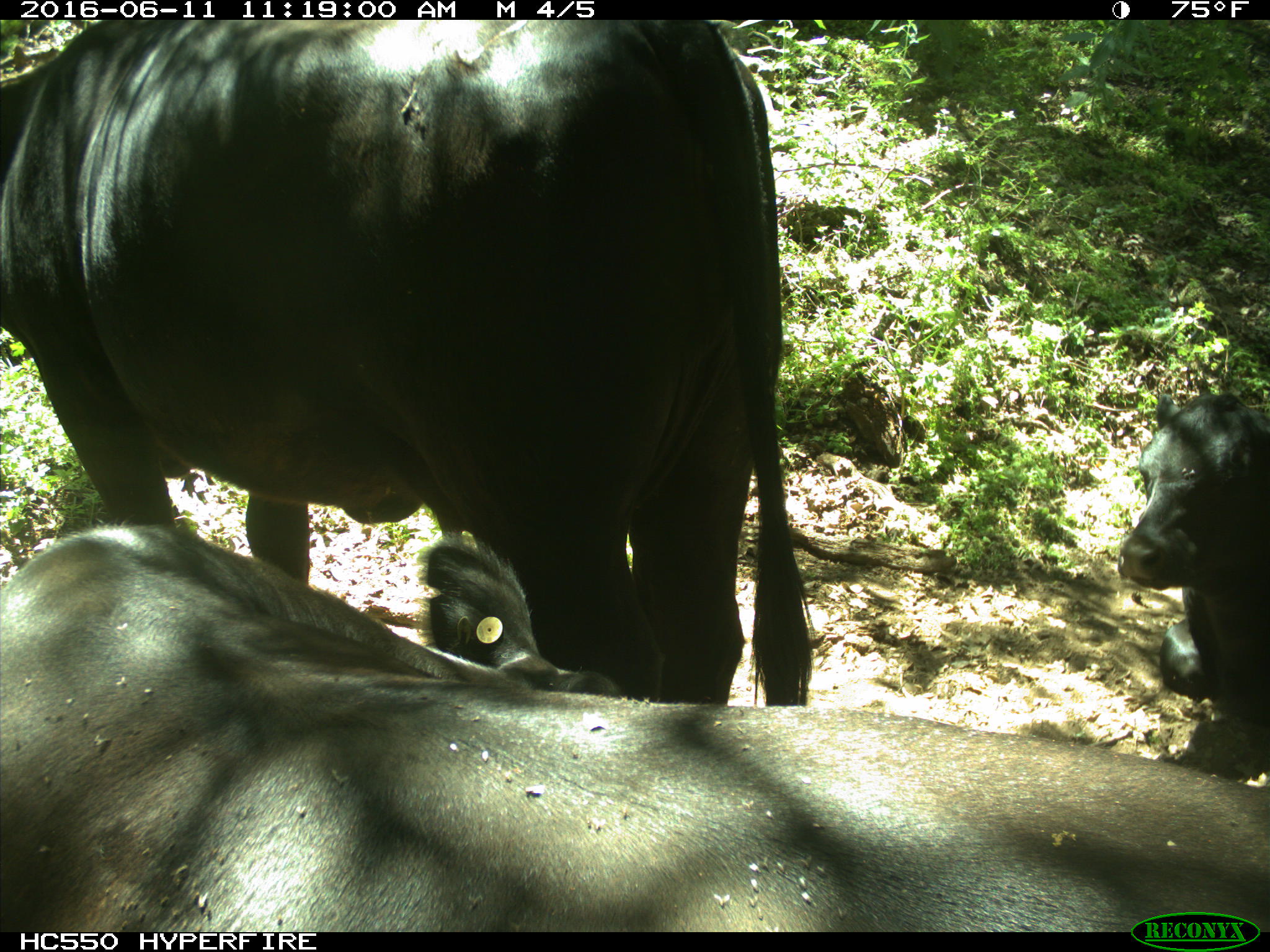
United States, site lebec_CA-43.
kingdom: Animalia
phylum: Chordata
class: Mammalia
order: Artiodactyla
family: Bovidae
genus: Bos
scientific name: Bos taurus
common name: domestic cow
Bos taurus (domestic cow).